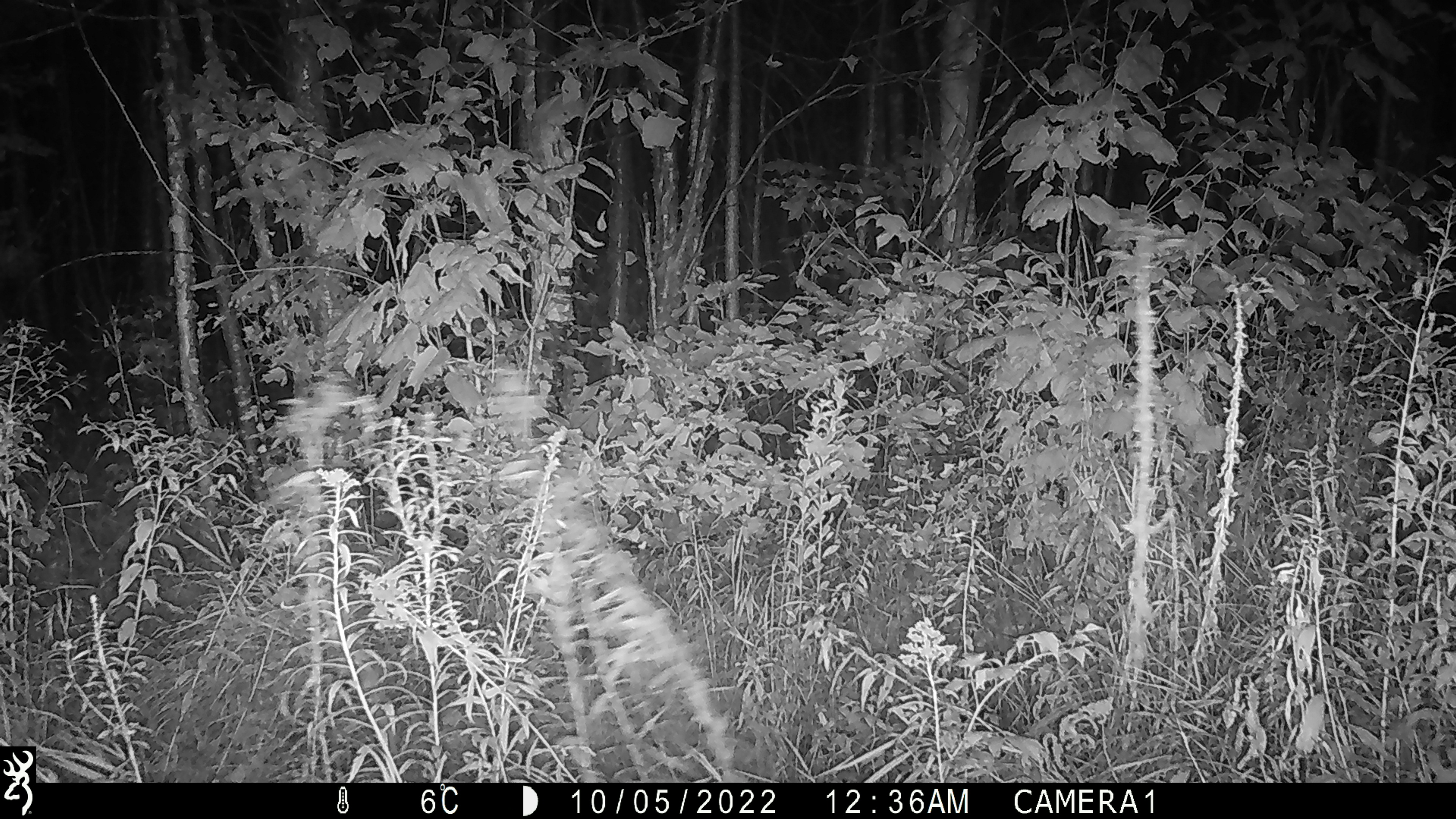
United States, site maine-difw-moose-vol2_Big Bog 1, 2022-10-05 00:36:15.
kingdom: Animalia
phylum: Chordata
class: Mammalia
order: Artiodactyla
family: Cervidae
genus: Alces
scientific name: Alces alces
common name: moose